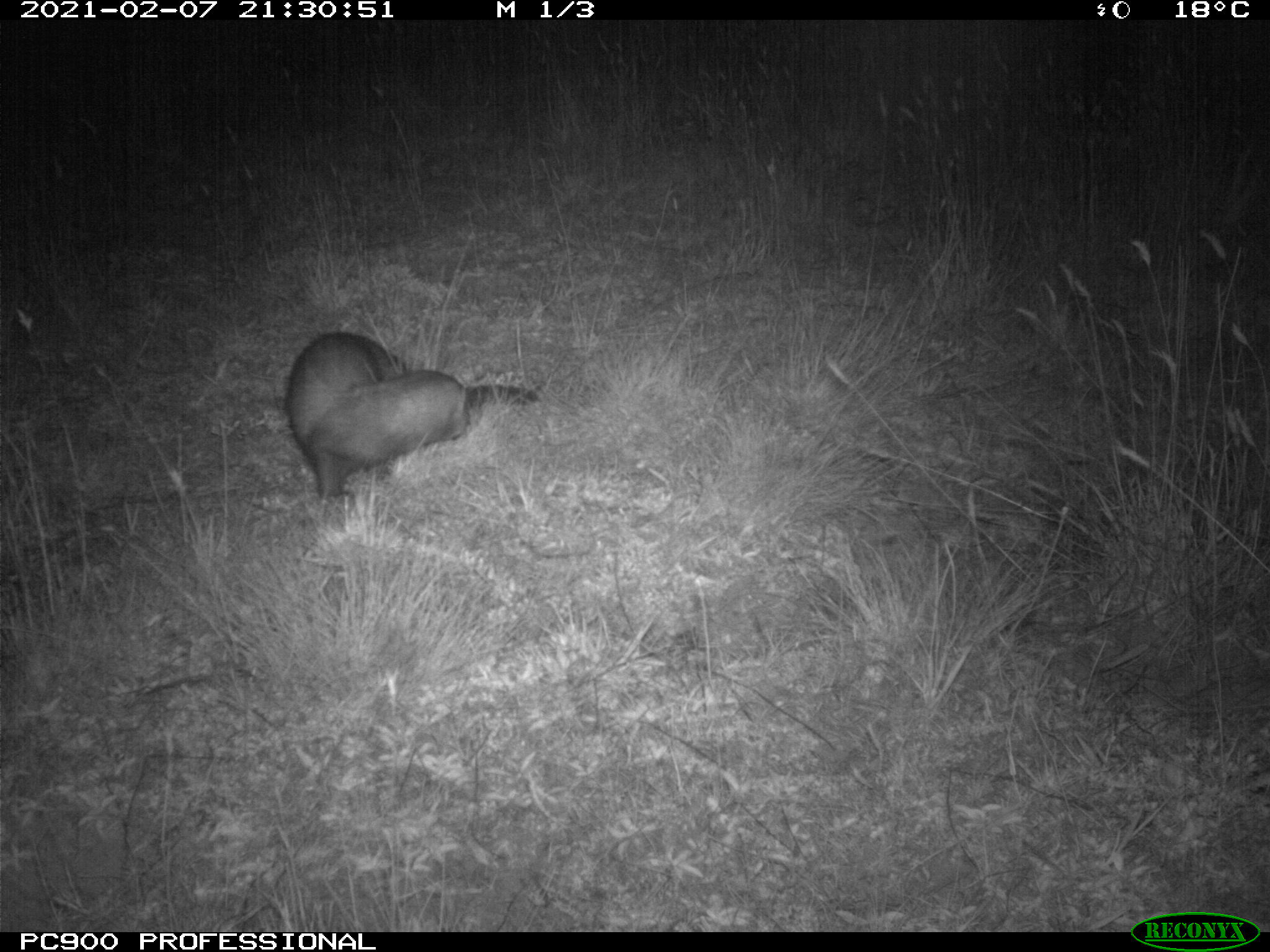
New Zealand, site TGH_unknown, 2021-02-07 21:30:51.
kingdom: Animalia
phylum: Chordata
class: Mammalia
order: Carnivora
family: Mustelidae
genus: Mustela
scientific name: Mustela furo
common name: ferret